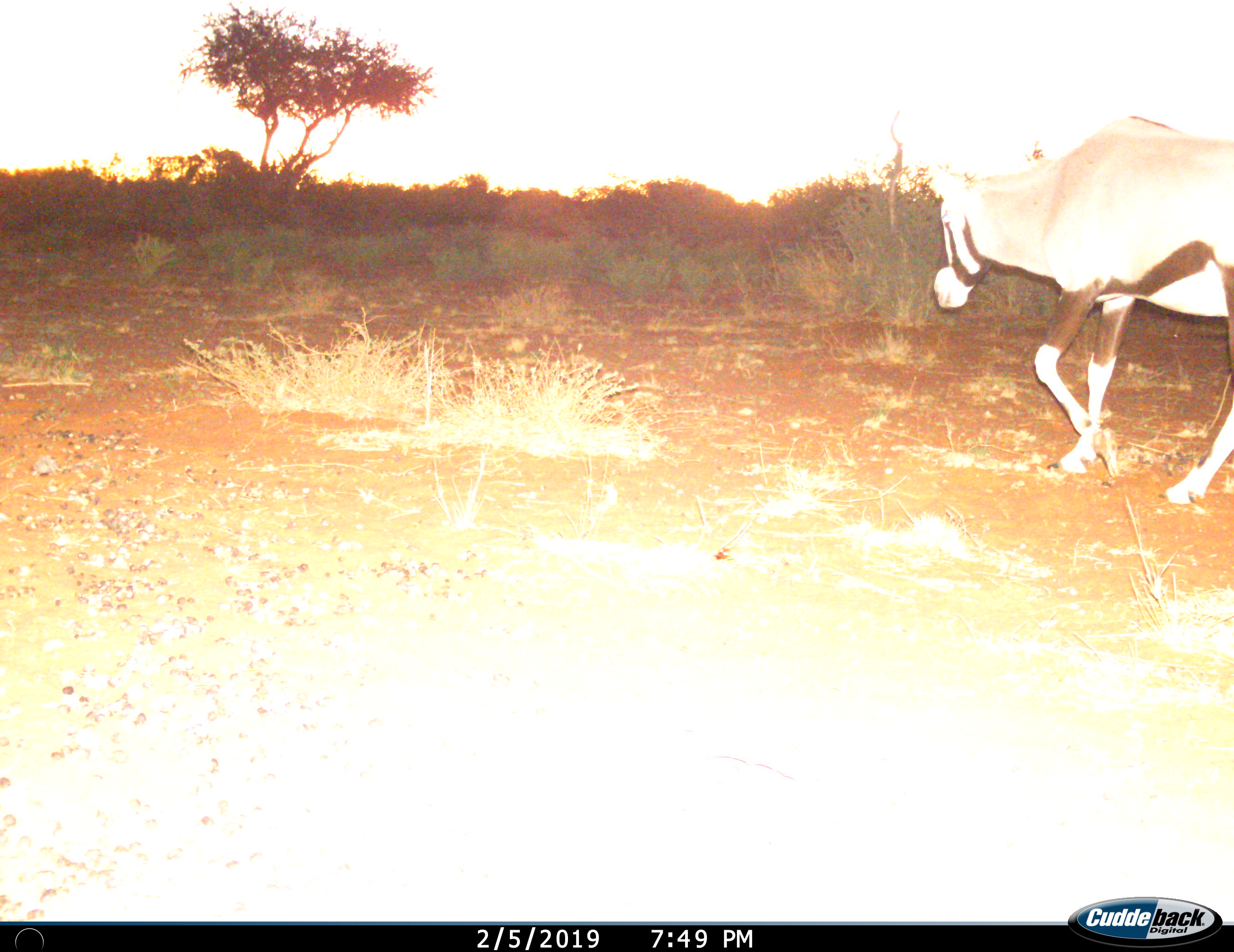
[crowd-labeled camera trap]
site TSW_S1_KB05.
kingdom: Animalia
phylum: Chordata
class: Mammalia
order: Artiodactyla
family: Bovidae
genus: Oryx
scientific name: Oryx gazella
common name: gemsbok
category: oryx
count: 1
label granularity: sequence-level